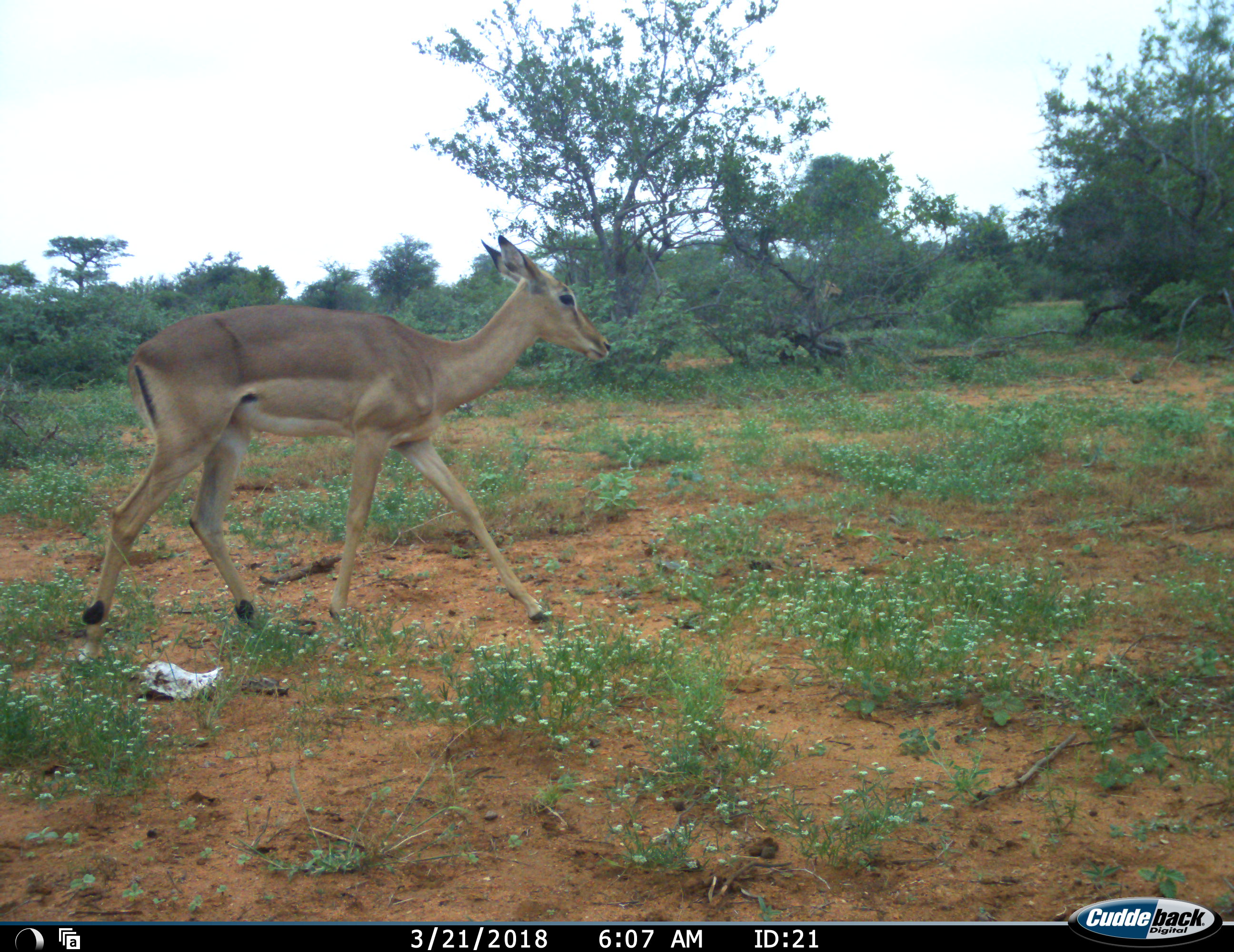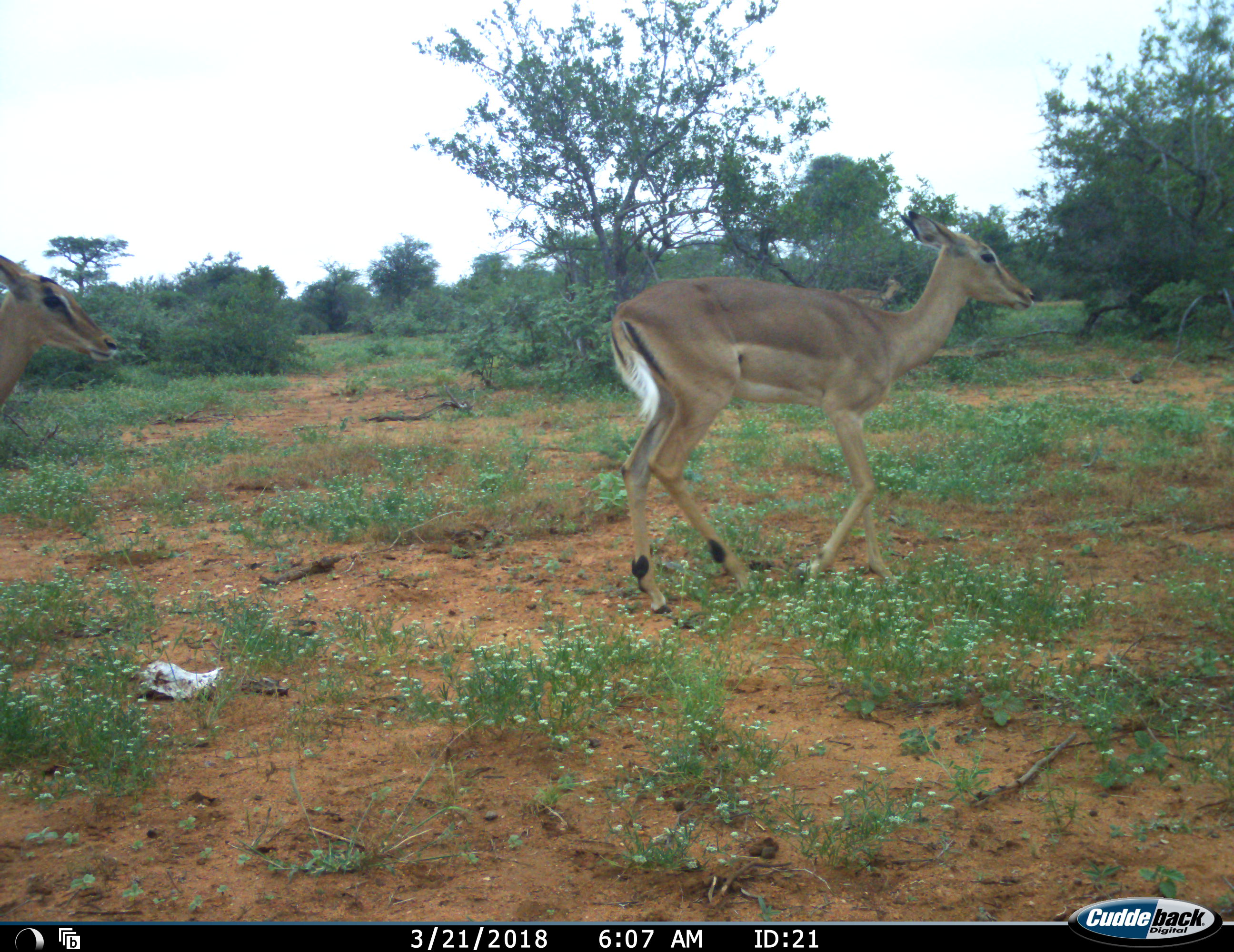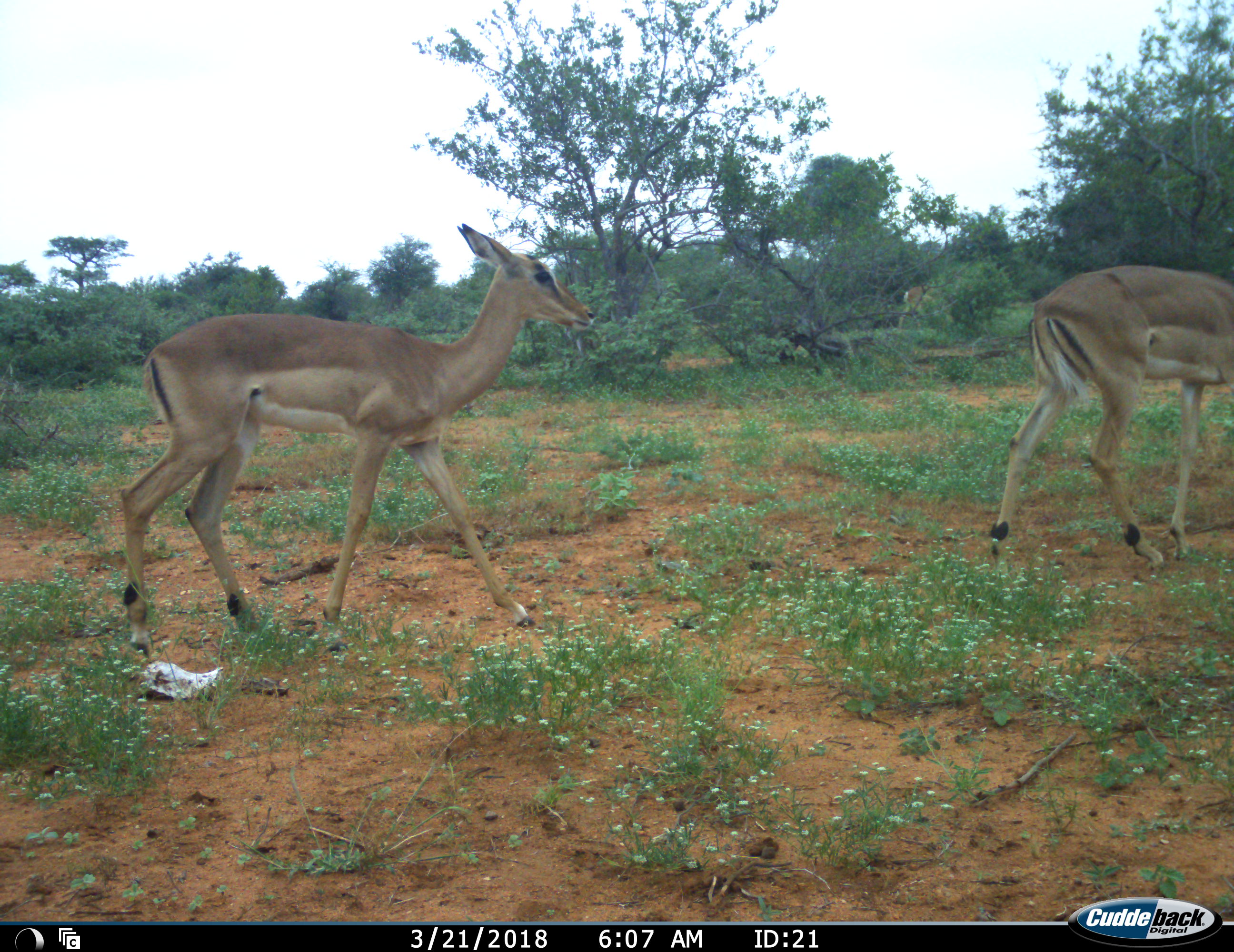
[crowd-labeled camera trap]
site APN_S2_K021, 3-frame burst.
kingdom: Animalia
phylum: Chordata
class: Mammalia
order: Artiodactyla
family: Bovidae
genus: Aepyceros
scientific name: Aepyceros melampus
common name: impala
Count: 2.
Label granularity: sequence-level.